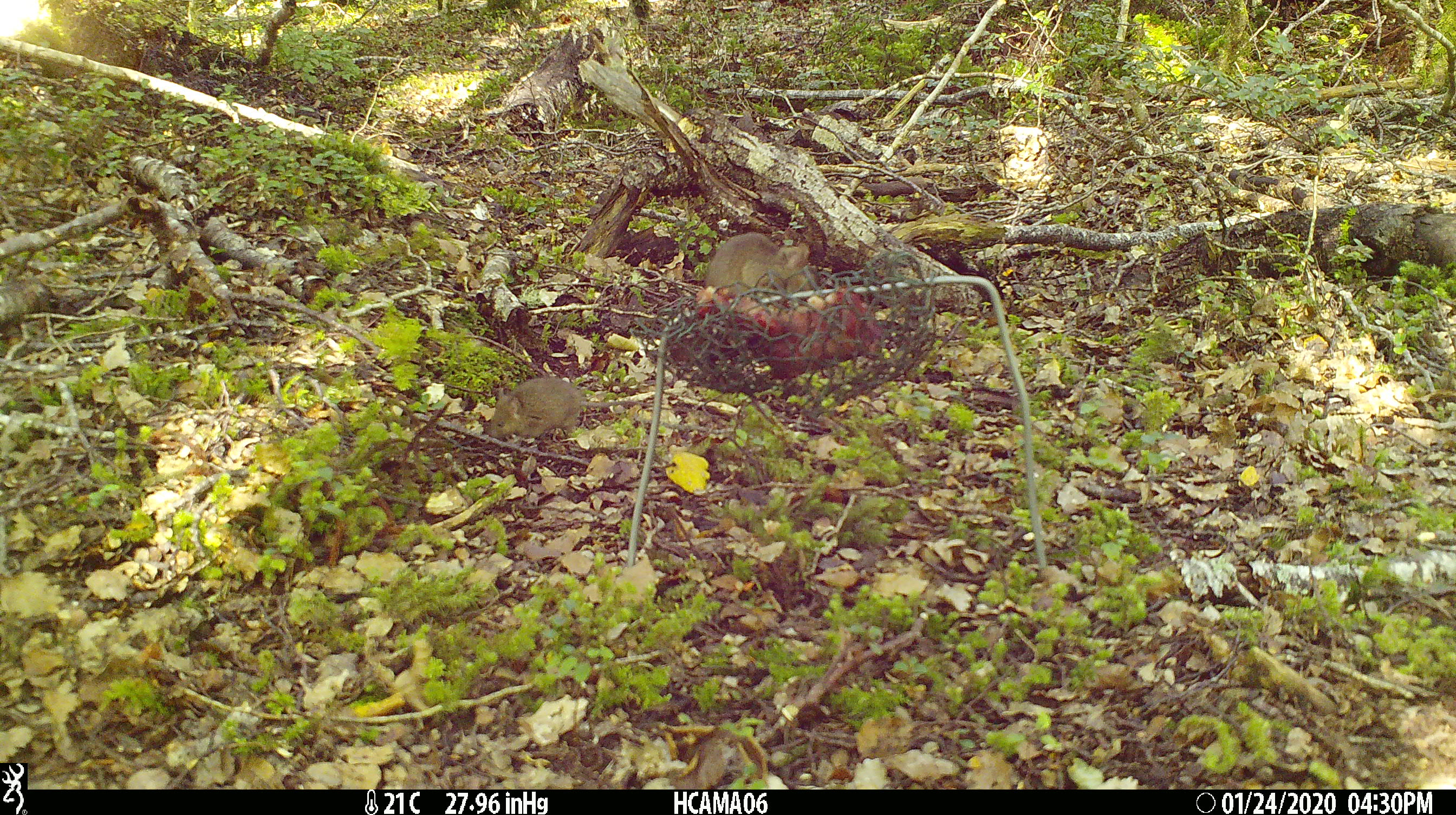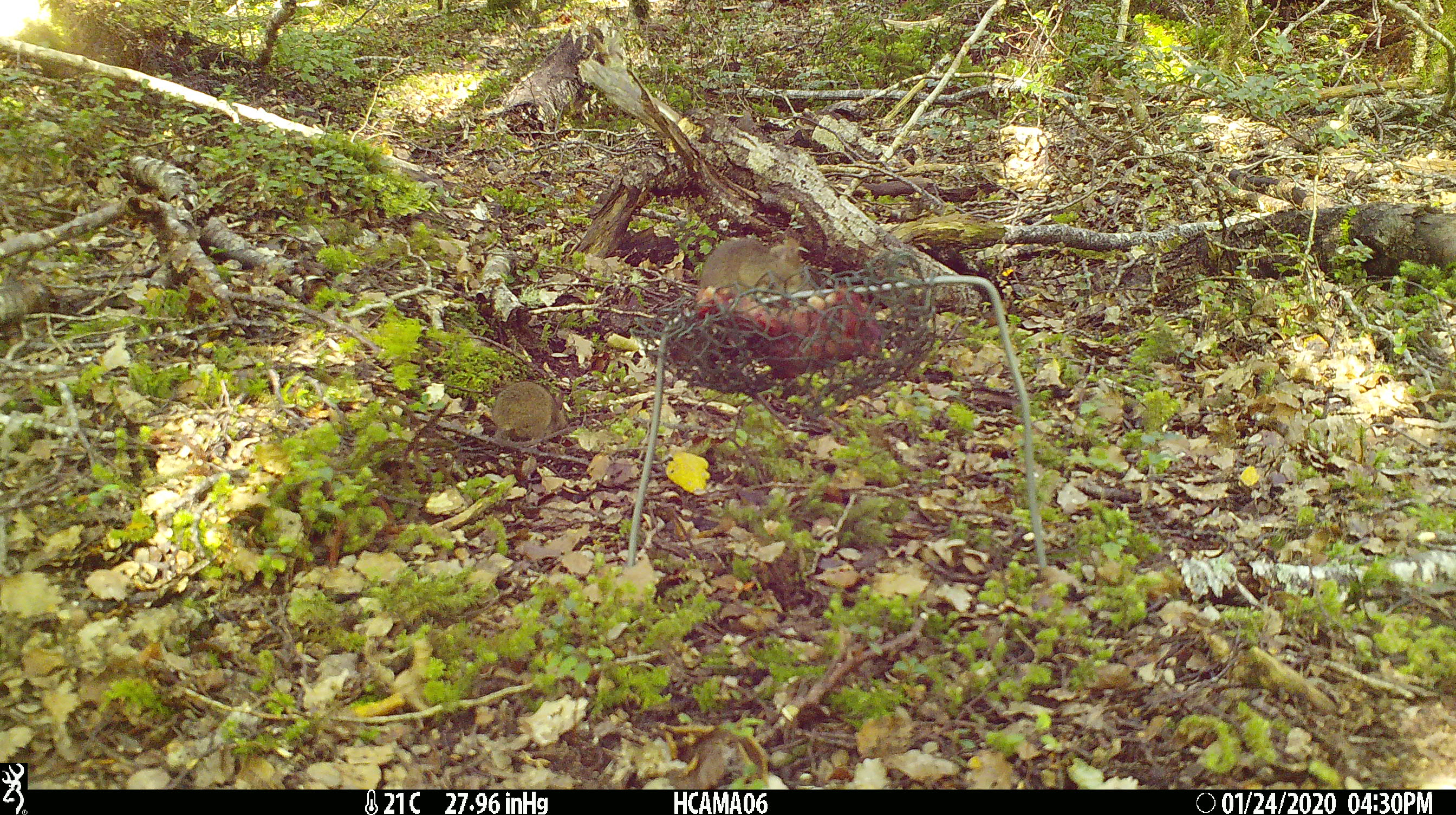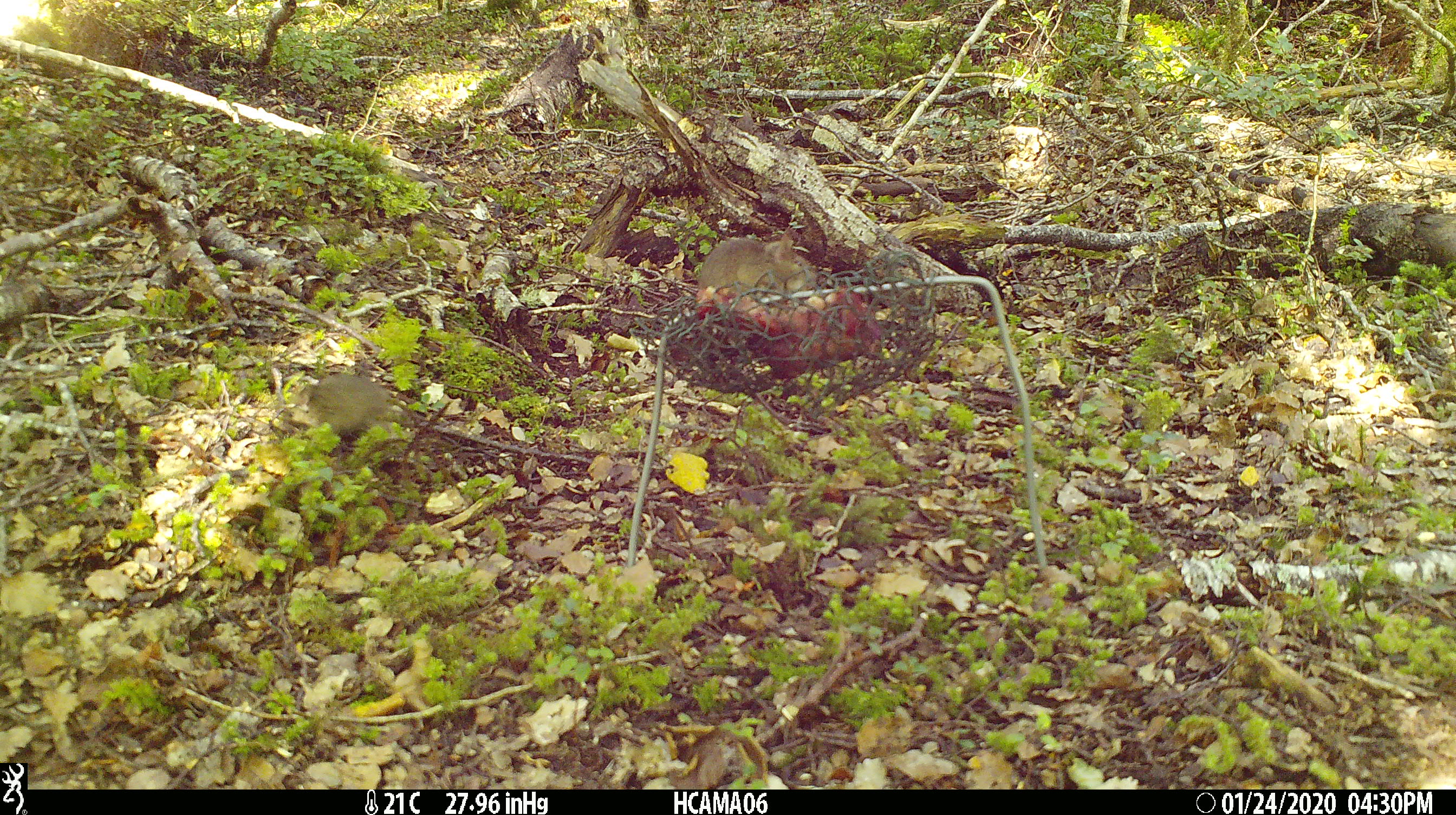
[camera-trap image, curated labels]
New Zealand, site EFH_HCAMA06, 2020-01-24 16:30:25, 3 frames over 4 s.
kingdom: Animalia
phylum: Chordata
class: Mammalia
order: Rodentia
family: Muridae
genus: Mus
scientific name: Mus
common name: mouse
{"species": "mouse (Mus)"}